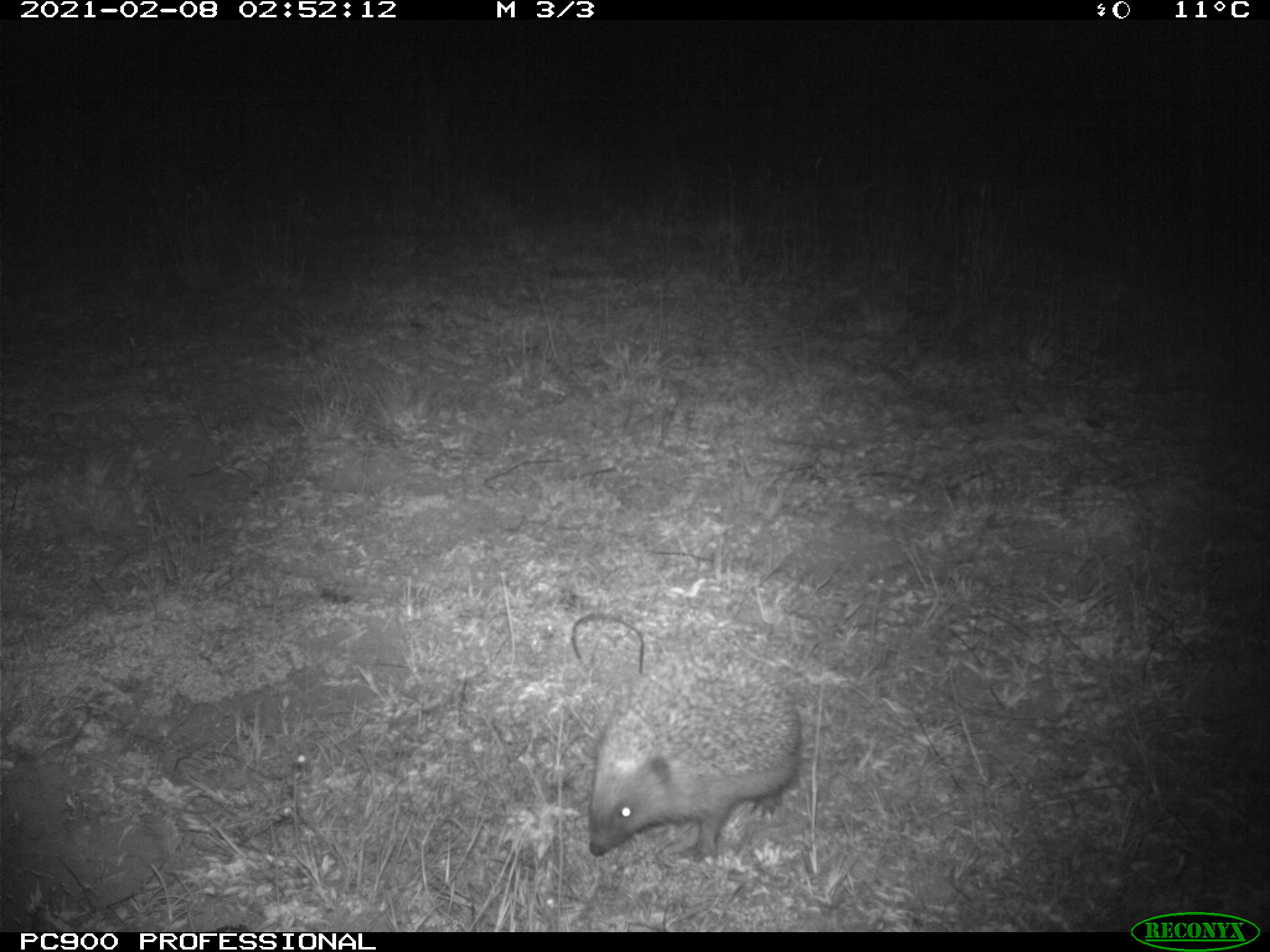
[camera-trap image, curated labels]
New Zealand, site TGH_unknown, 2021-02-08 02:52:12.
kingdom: Animalia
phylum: Chordata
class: Mammalia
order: Eulipotyphla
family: Erinaceidae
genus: Erinaceus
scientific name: Erinaceus europaeus europaeus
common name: european hedgehog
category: hedgehog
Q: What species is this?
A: Hedgehog (european hedgehog) (Erinaceus europaeus europaeus).